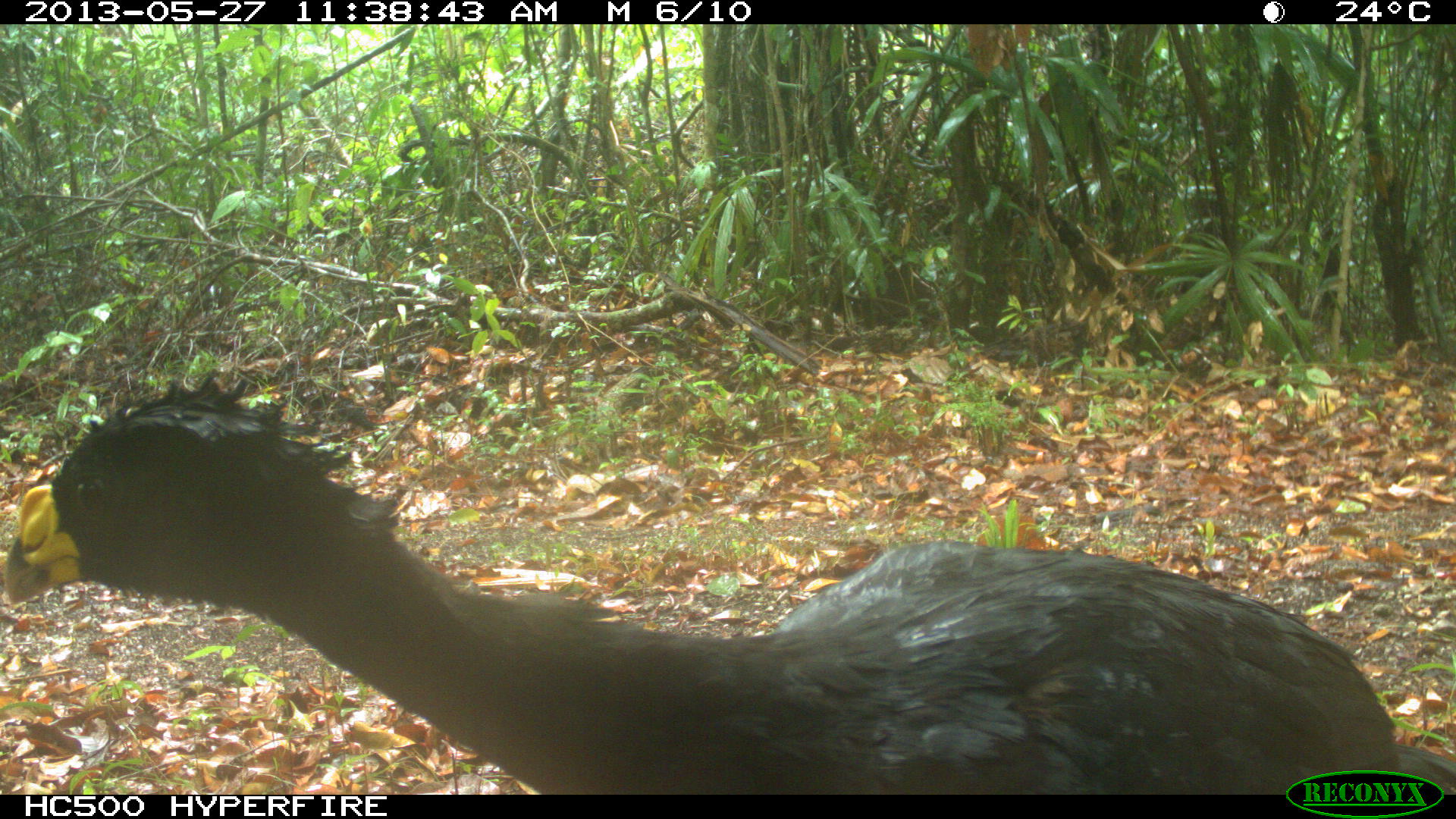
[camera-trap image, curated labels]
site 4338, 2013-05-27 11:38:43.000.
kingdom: Animalia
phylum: Chordata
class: Aves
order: Galliformes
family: Cracidae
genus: Crax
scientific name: Crax rubra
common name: great curassow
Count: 1.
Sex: male.